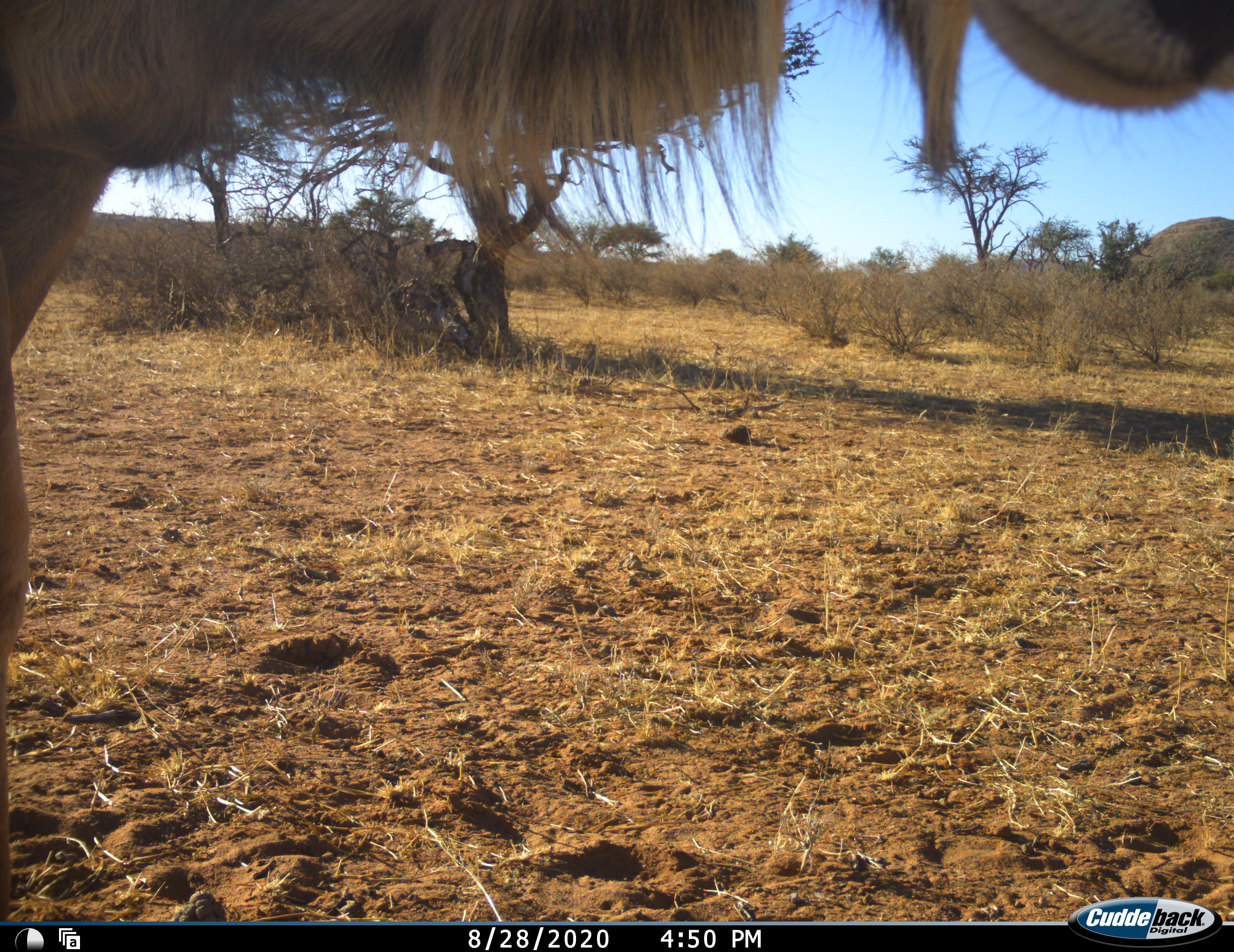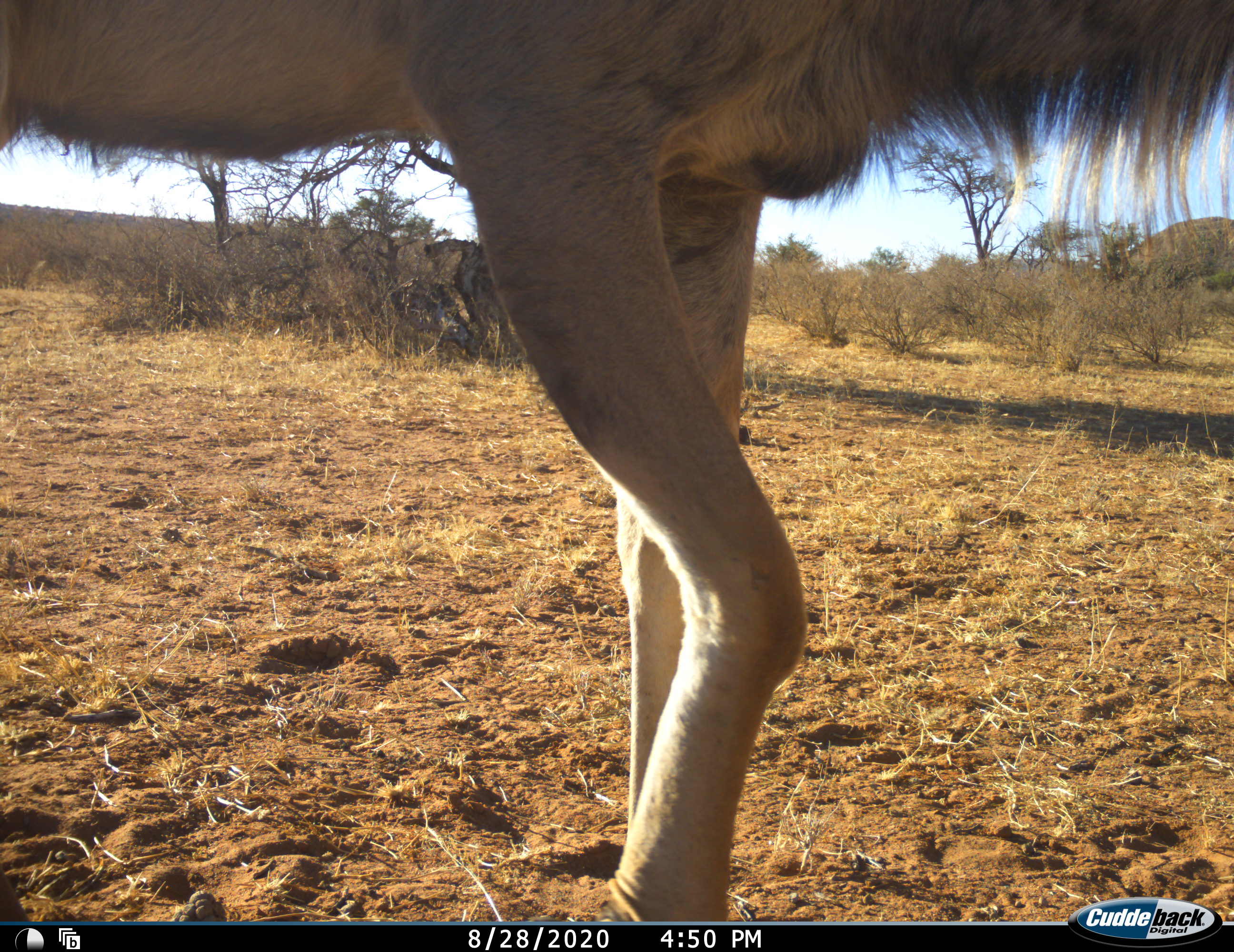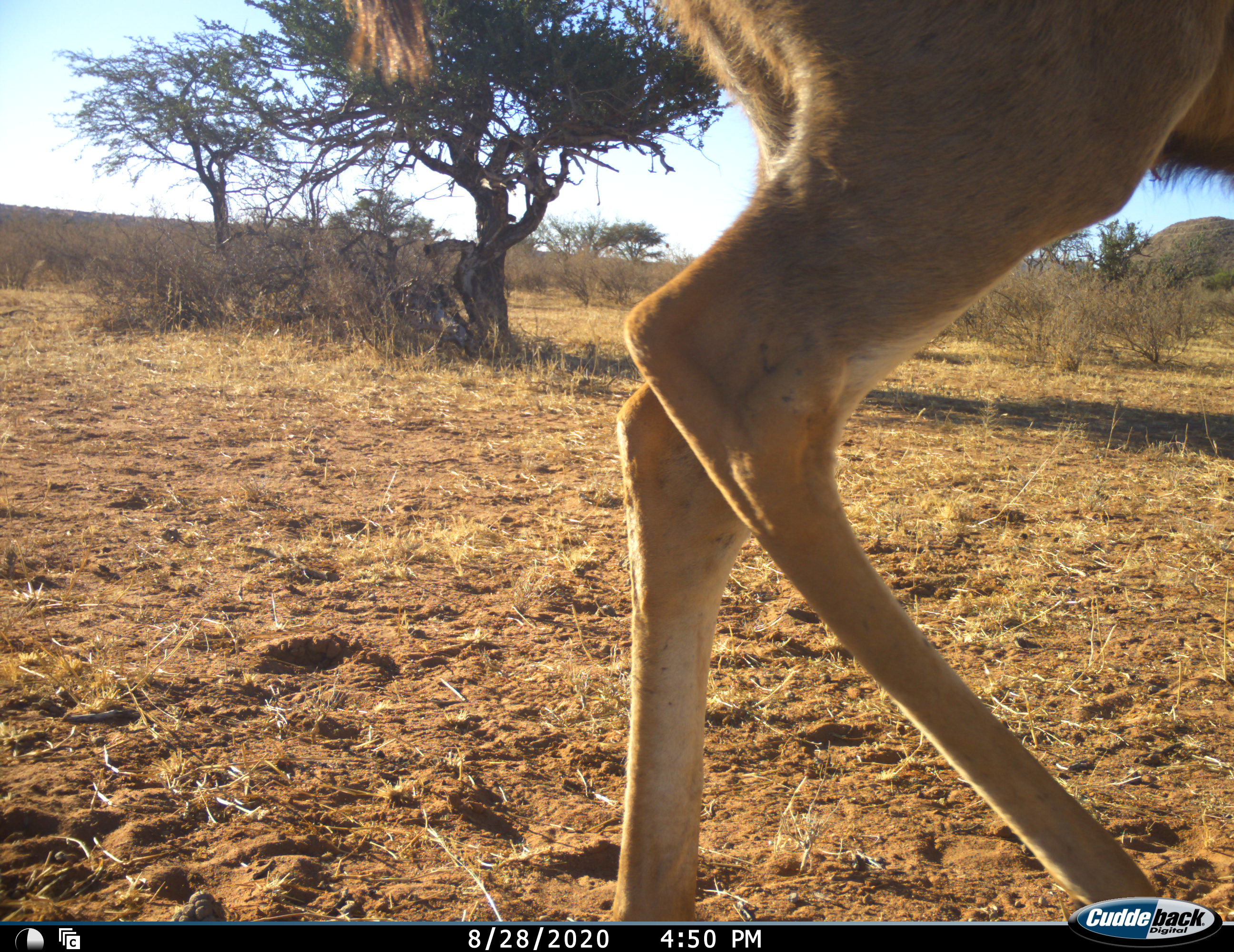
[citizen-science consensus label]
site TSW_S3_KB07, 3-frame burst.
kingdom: Animalia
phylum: Chordata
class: Mammalia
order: Artiodactyla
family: Bovidae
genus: Tragelaphus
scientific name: Tragelaphus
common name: kudu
Kudu (Tragelaphus), count 1. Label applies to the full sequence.